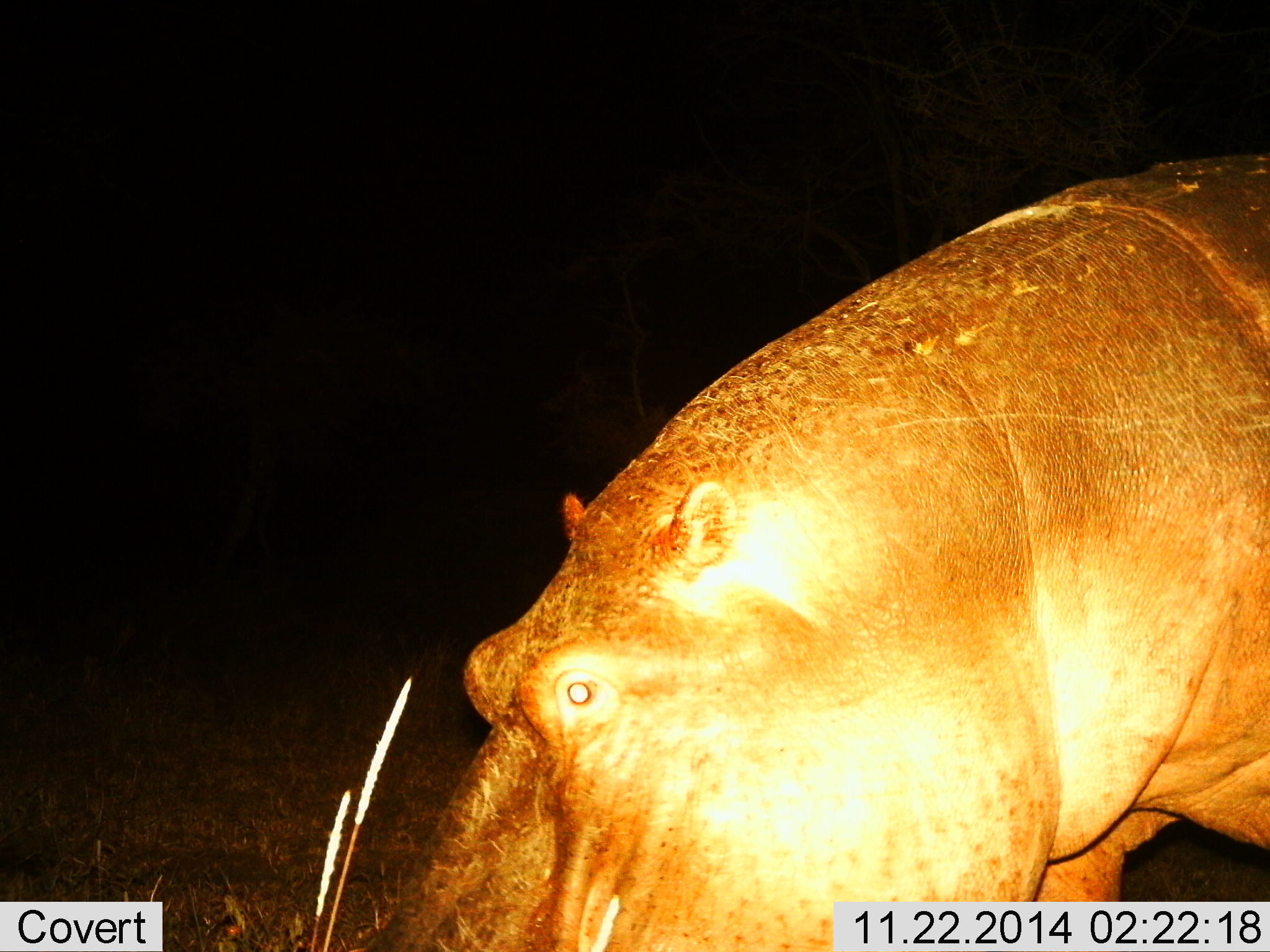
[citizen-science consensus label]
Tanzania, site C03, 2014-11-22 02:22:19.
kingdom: Animalia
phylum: Chordata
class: Mammalia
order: Artiodactyla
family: Hippopotamidae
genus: Hippopotamus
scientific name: Hippopotamus amphibius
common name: hippopotamus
Hippopotamus (Hippopotamus amphibius), count 1. Behavior (volunteer vote fractions): standing 70%, resting 0%, moving 10%, interacting 0%. Young present (vote fraction): 0%. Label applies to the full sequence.